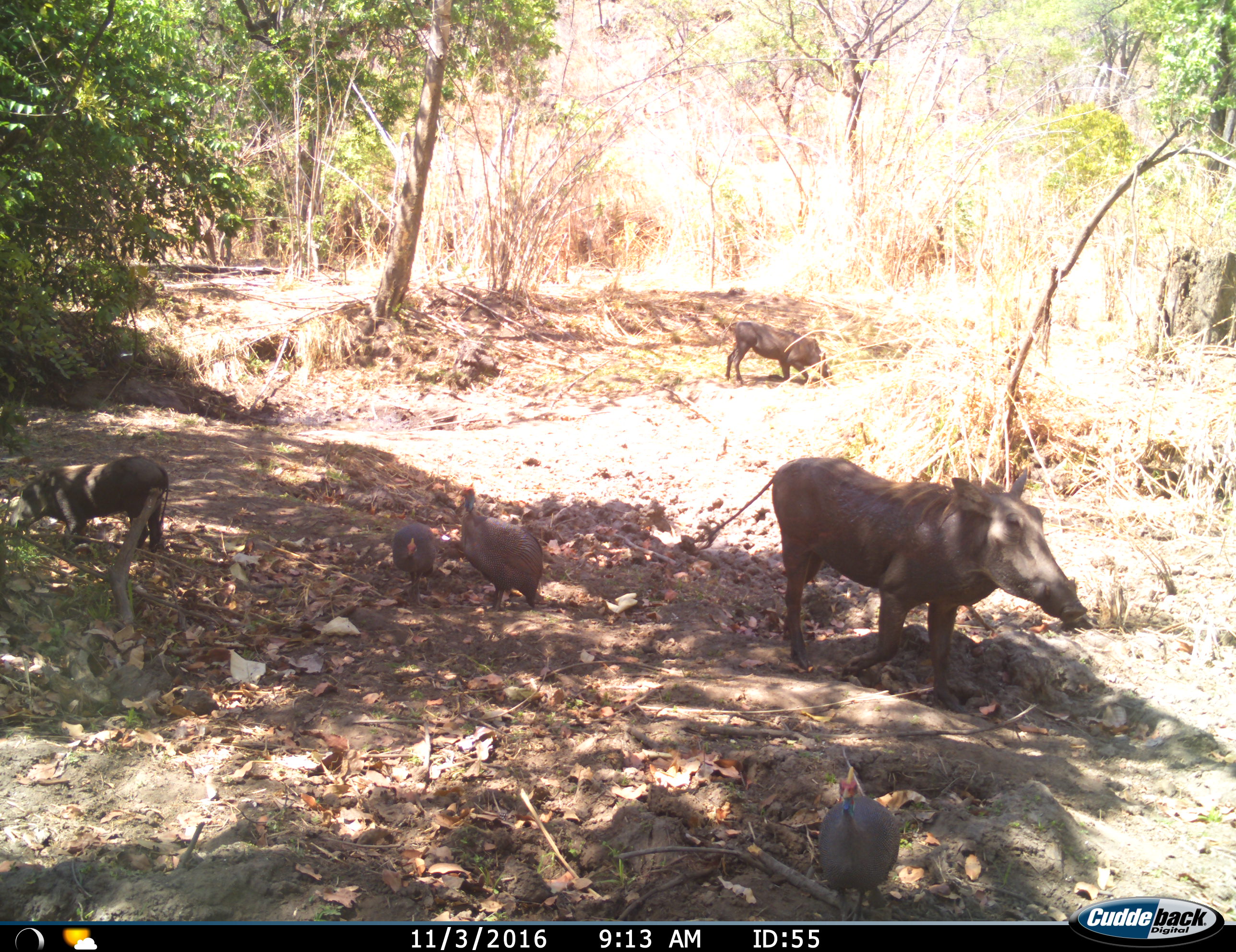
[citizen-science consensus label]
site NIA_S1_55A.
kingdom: Animalia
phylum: Chordata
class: Aves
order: Galliformes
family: Numididae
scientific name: Numididae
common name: guineafowl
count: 3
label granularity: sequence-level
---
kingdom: Animalia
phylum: Chordata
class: Mammalia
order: Artiodactyla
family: Suidae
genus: Phacochoerus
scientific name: Phacochoerus africanus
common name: warthog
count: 3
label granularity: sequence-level